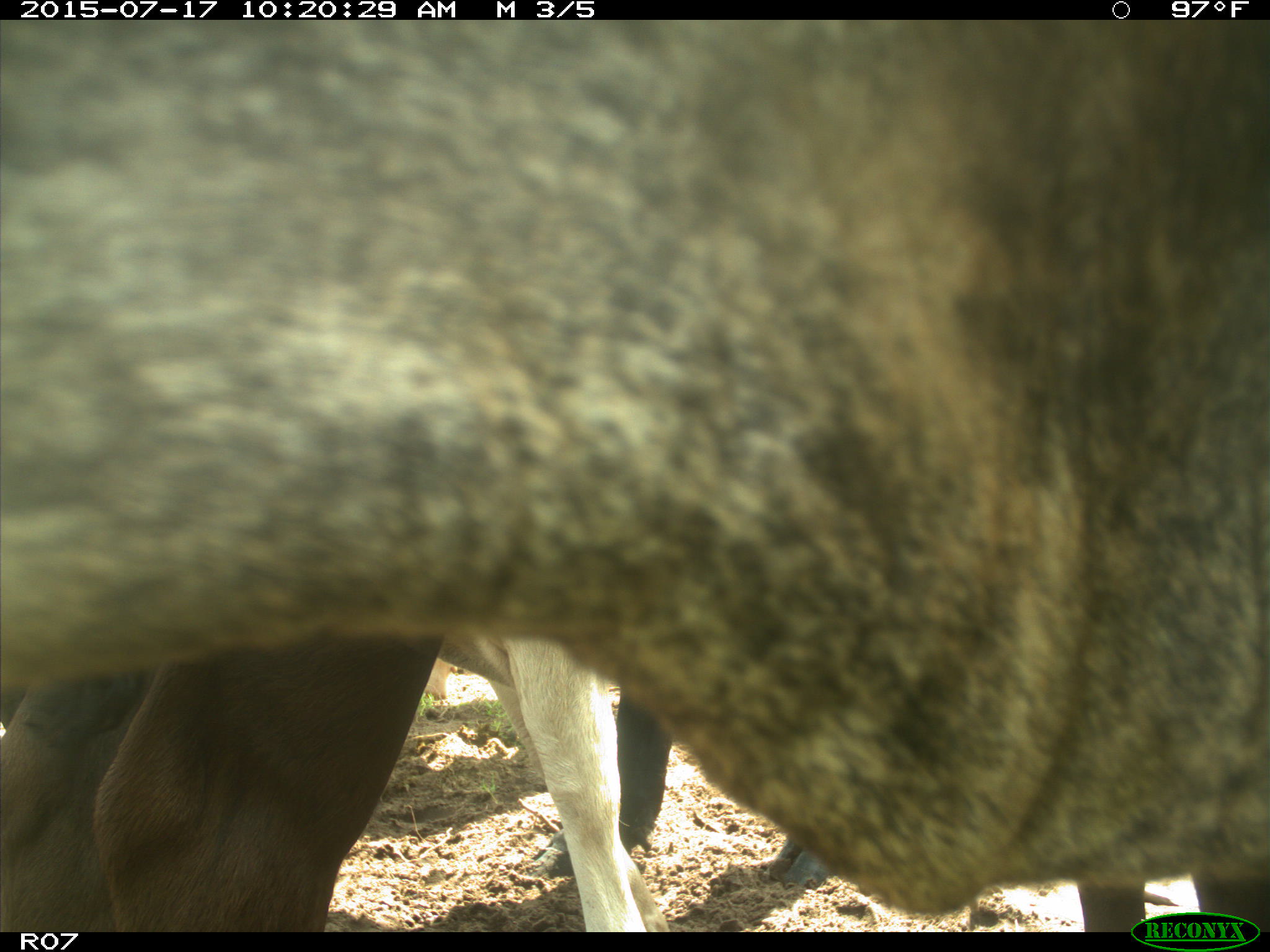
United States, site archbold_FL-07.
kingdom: Animalia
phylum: Chordata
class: Mammalia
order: Artiodactyla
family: Bovidae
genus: Bos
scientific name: Bos taurus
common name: domestic cow